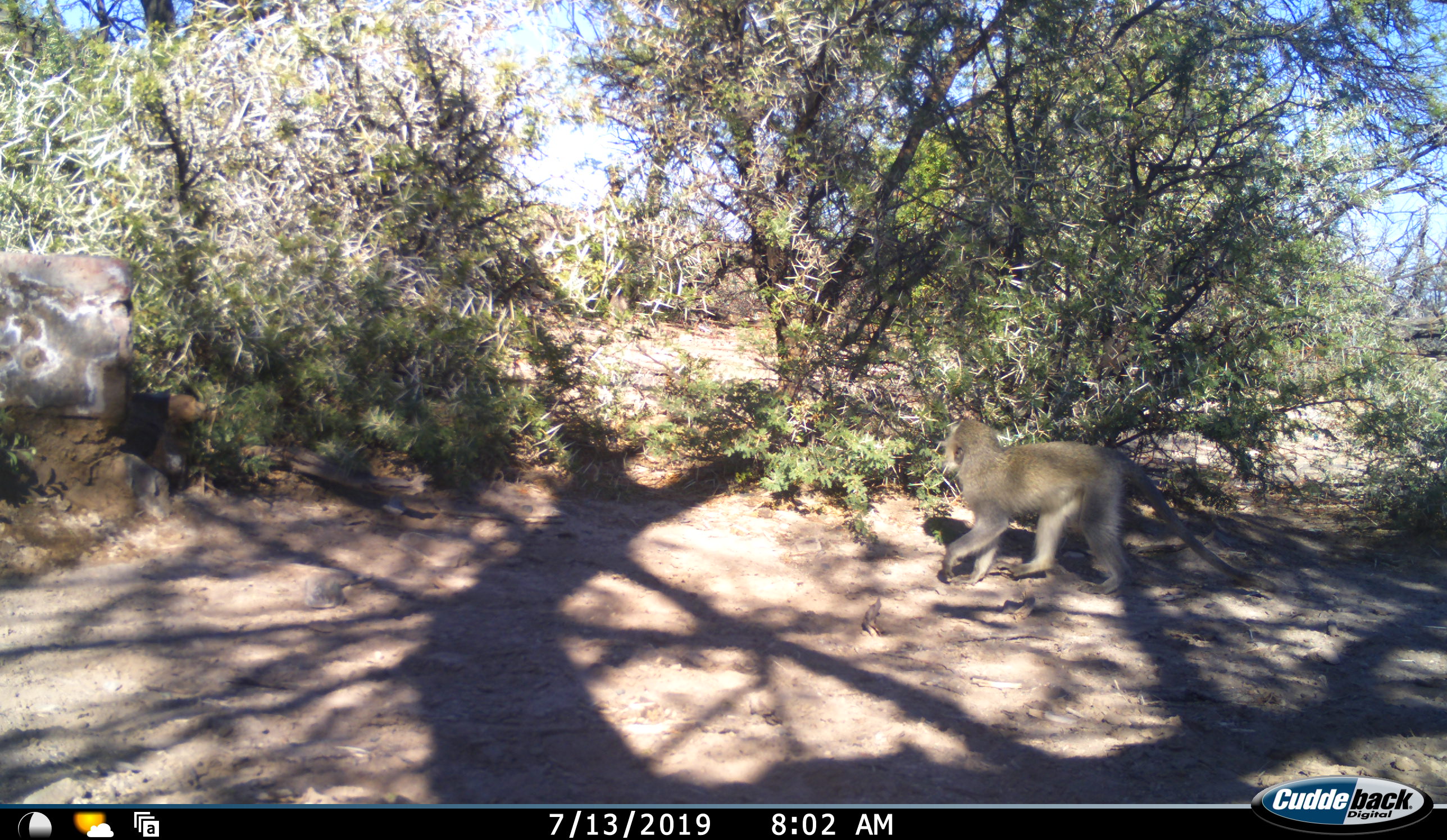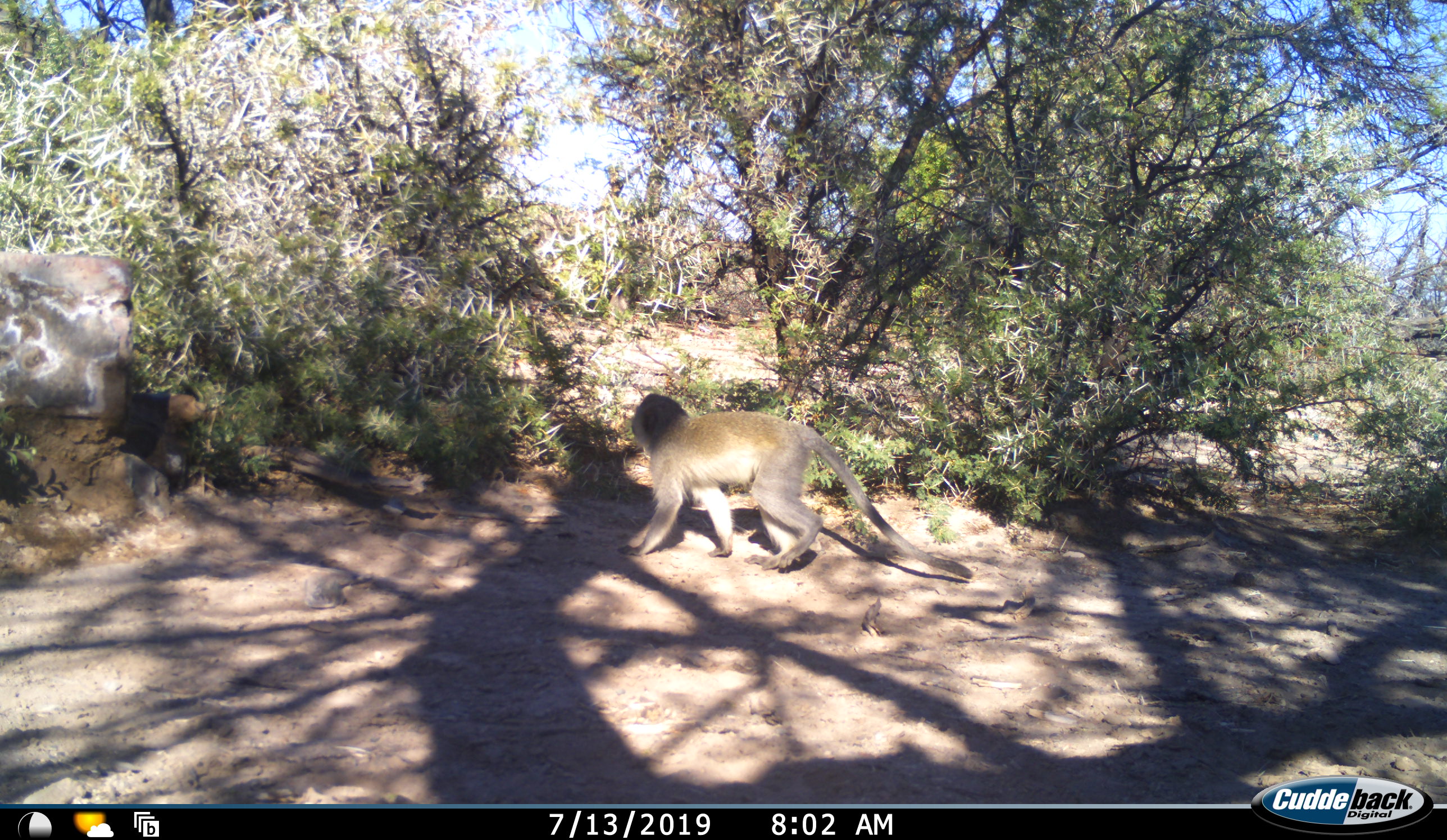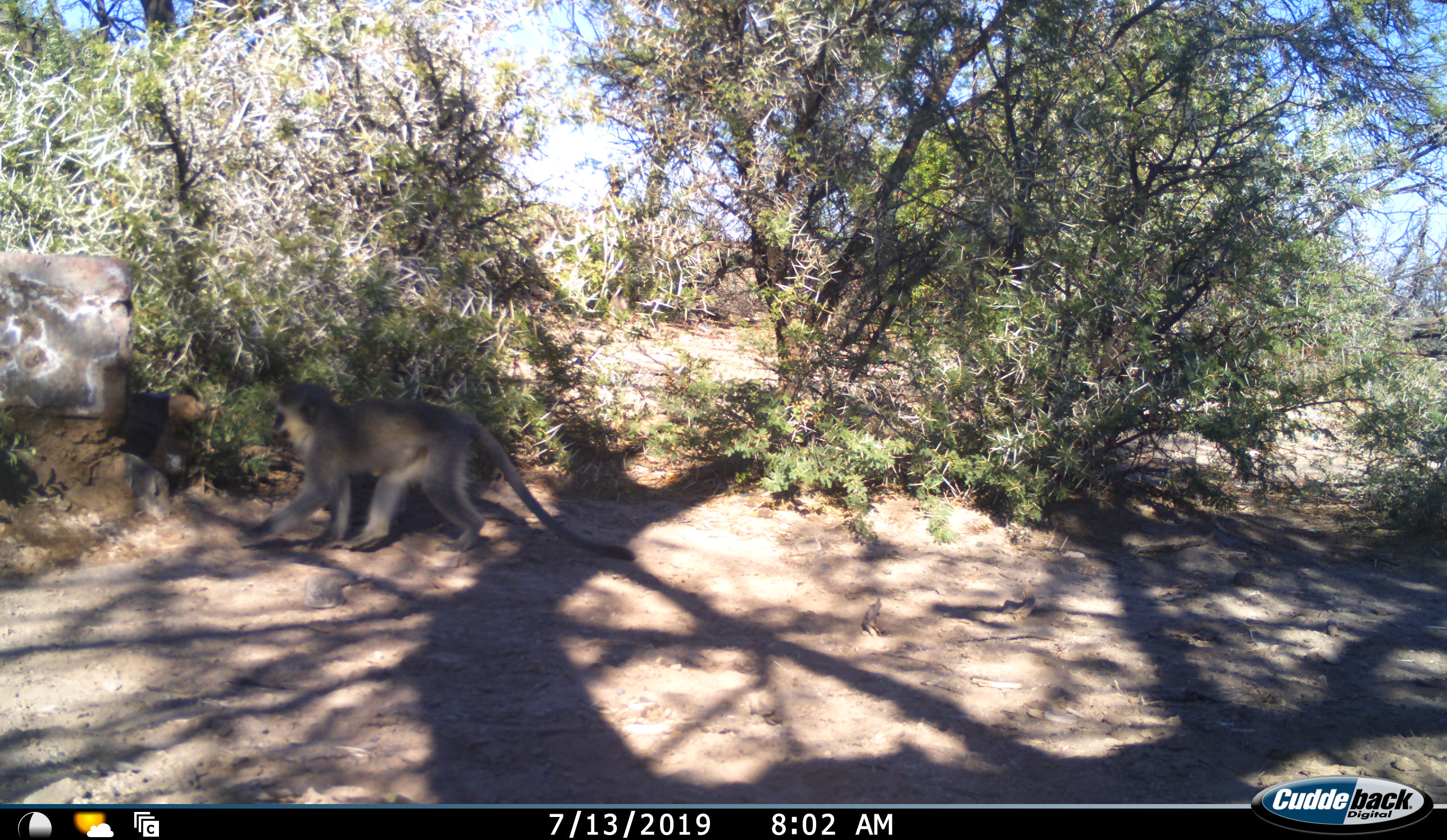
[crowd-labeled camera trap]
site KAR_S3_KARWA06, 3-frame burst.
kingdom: Animalia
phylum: Chordata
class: Mammalia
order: Primates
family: Cercopithecidae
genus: Chlorocebus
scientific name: Chlorocebus pygerythrus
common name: vervet monkey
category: monkeyvervet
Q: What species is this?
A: Monkeyvervet (vervet monkey) (Chlorocebus pygerythrus).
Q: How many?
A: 1.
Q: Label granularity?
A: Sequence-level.